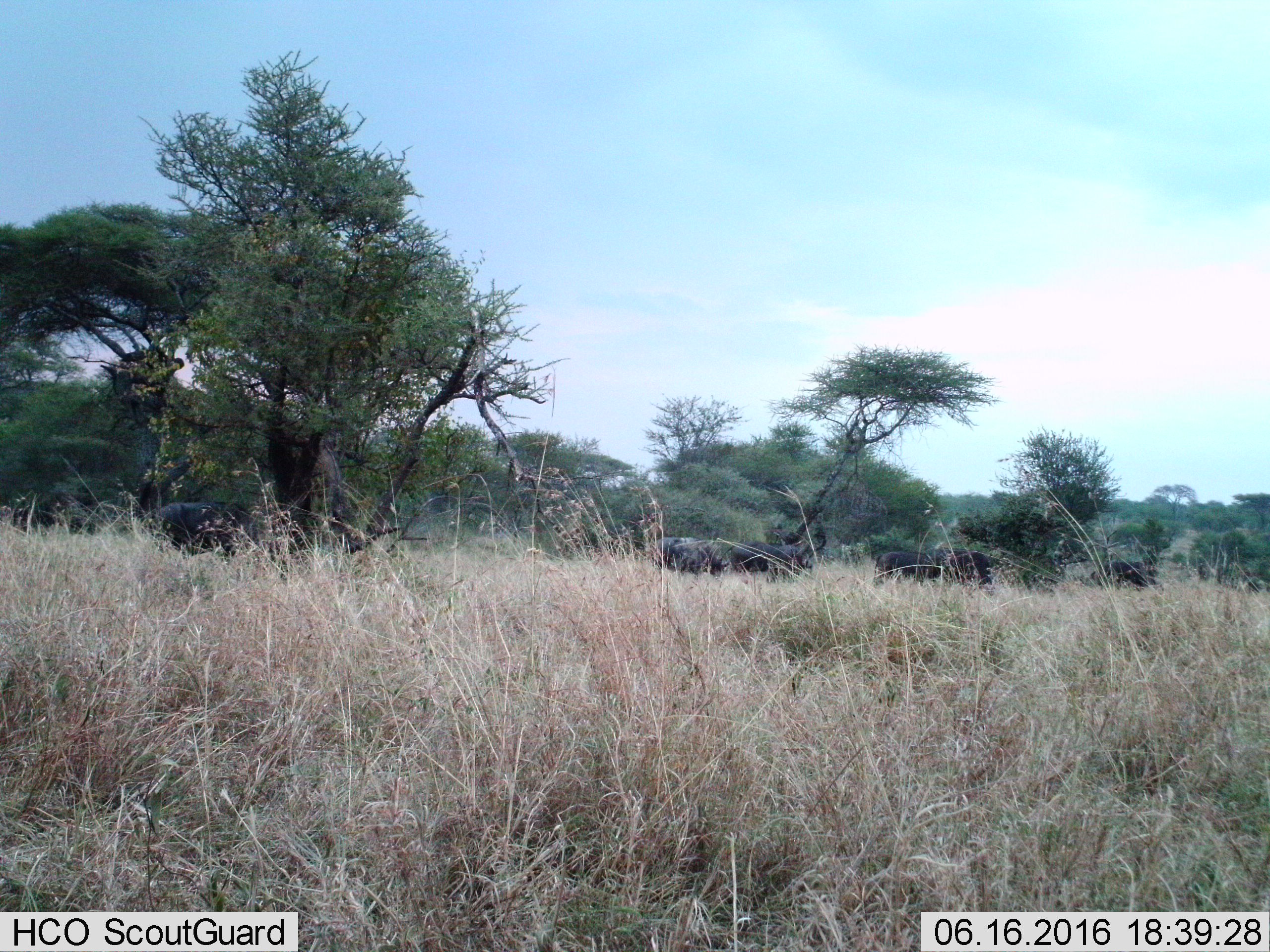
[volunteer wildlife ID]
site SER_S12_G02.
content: unidentified animal